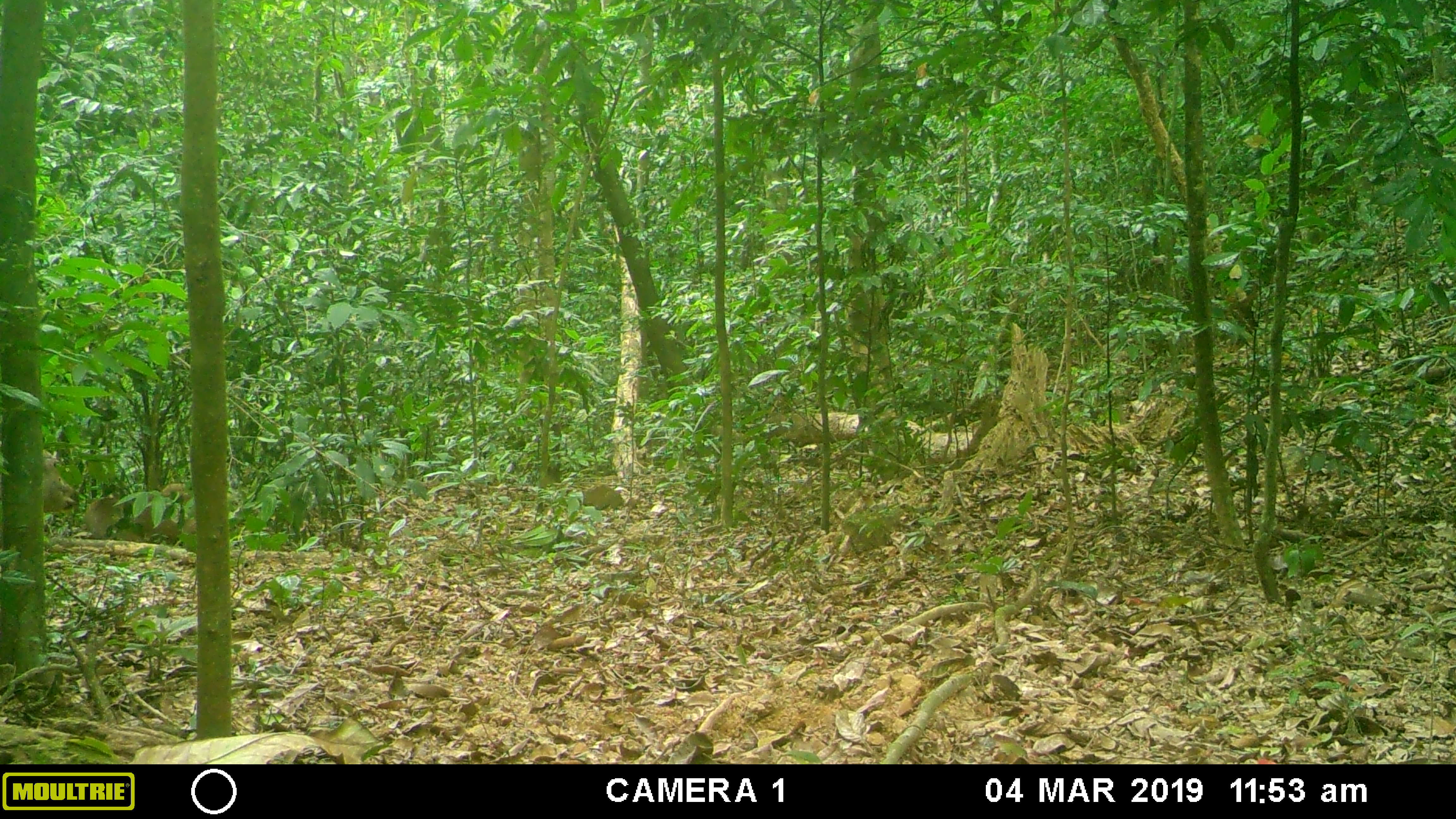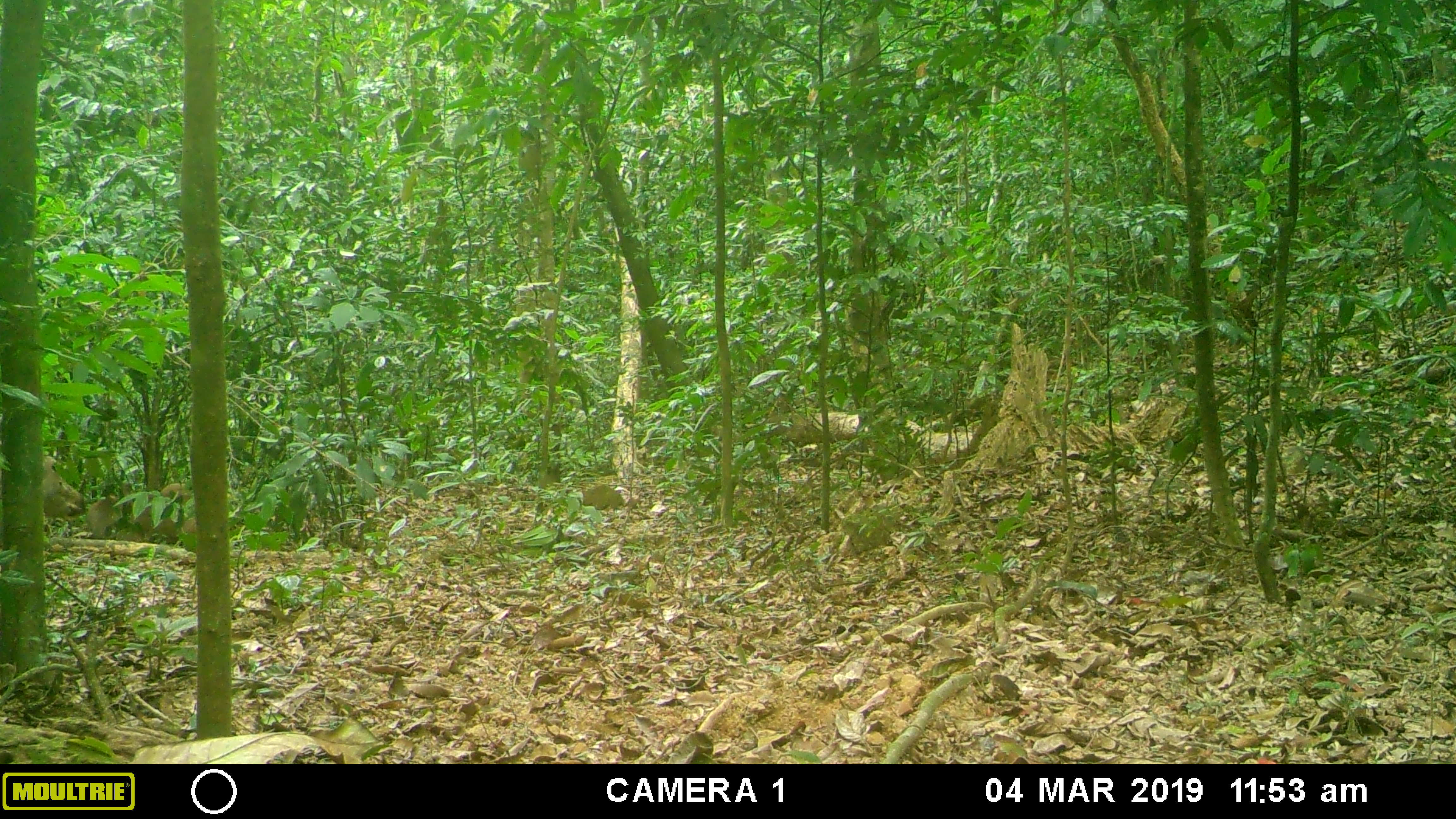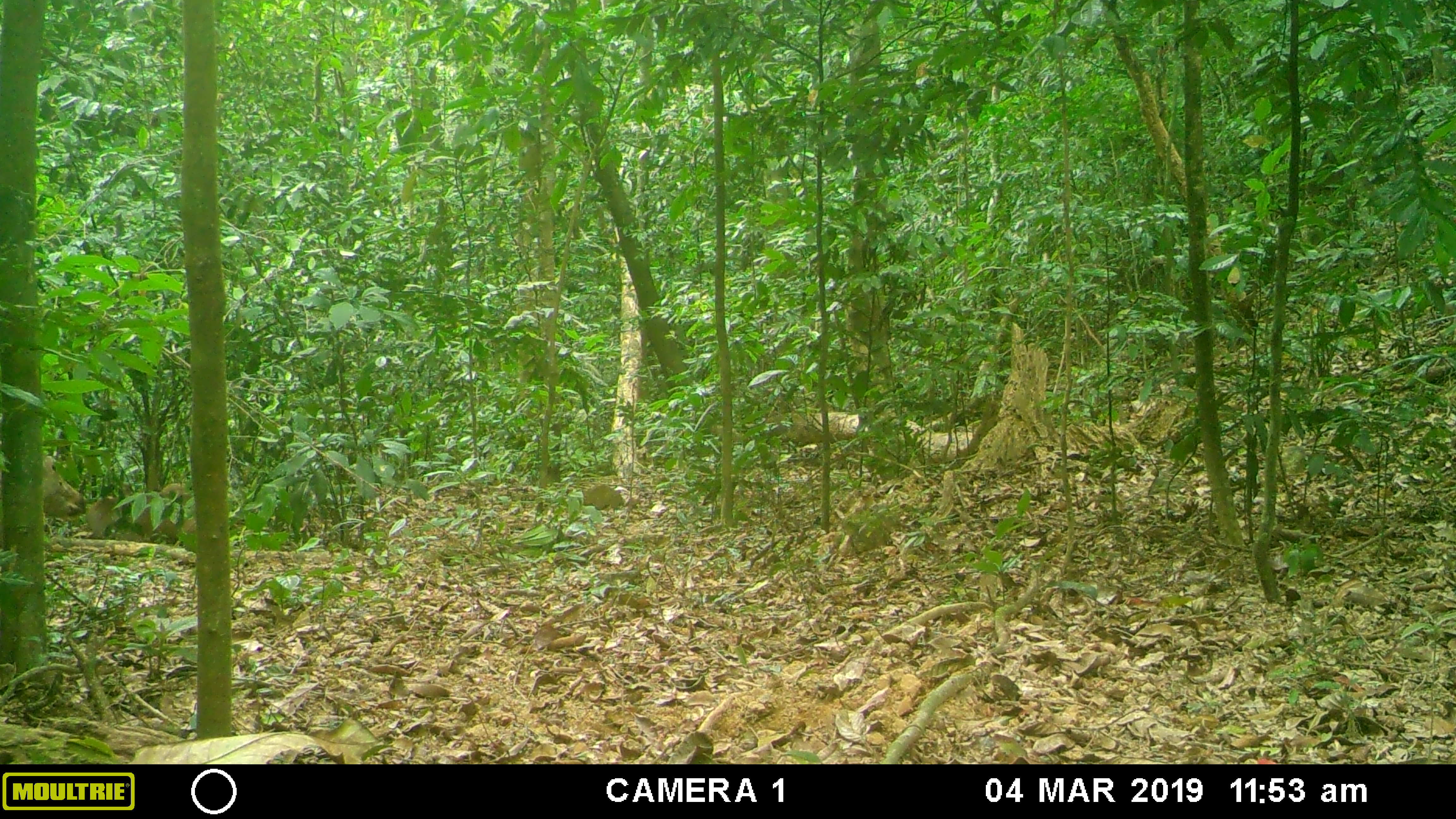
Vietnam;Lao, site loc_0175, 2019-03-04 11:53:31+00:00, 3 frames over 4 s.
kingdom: Animalia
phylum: Chordata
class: Mammalia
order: Artiodactyla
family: Cervidae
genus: Rusa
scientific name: Rusa unicolor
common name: sambar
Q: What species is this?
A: Sambar (Rusa unicolor).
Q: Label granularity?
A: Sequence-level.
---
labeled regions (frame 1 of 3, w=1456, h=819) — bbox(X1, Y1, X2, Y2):
sambar: bbox(83, 483, 196, 543); bbox(40, 450, 76, 514)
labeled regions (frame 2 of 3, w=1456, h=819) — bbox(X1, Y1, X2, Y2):
sambar: bbox(85, 484, 197, 544); bbox(41, 455, 85, 518)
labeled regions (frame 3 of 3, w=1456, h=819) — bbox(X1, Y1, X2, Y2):
sambar: bbox(85, 483, 197, 541); bbox(42, 455, 87, 518)